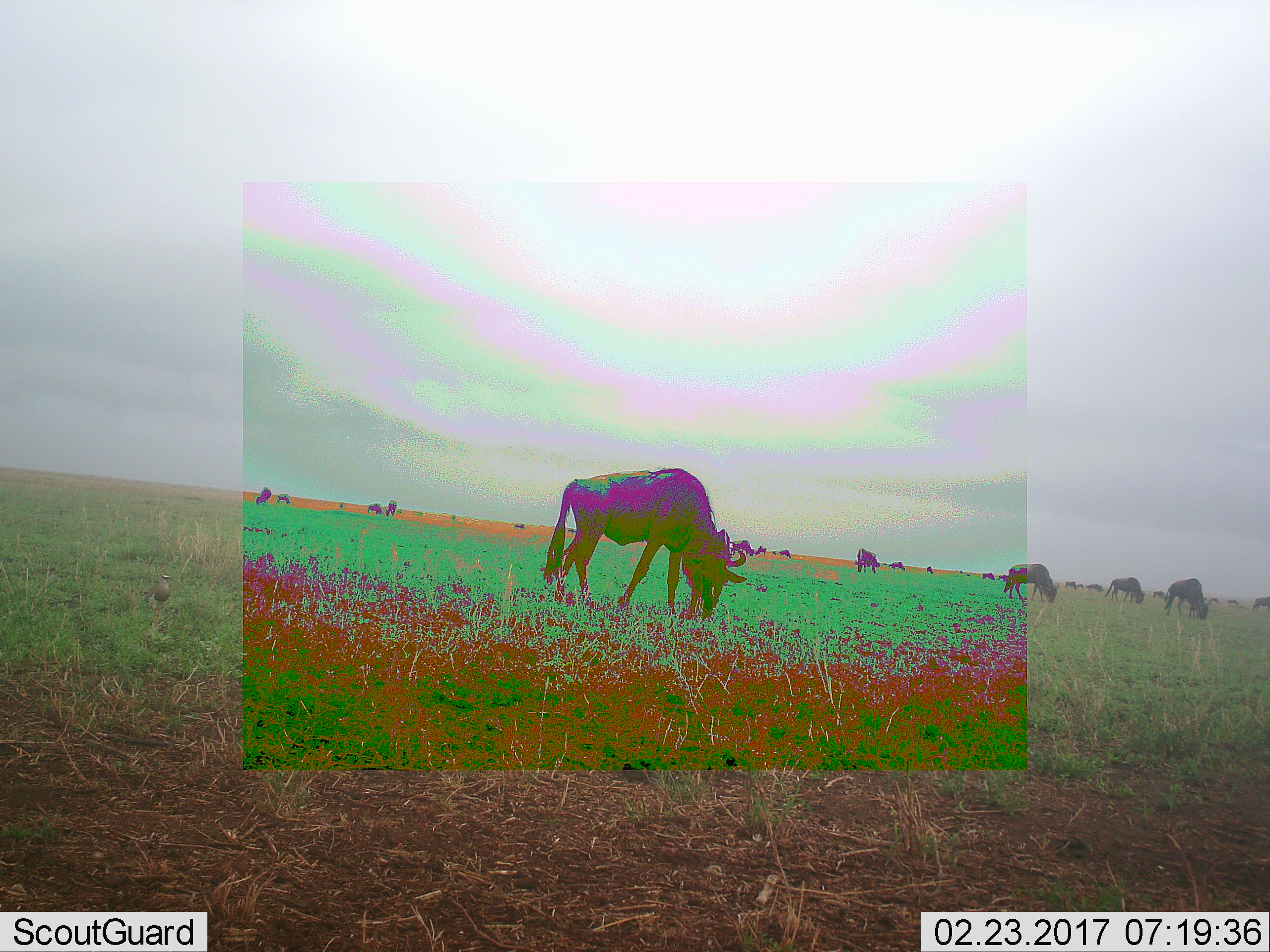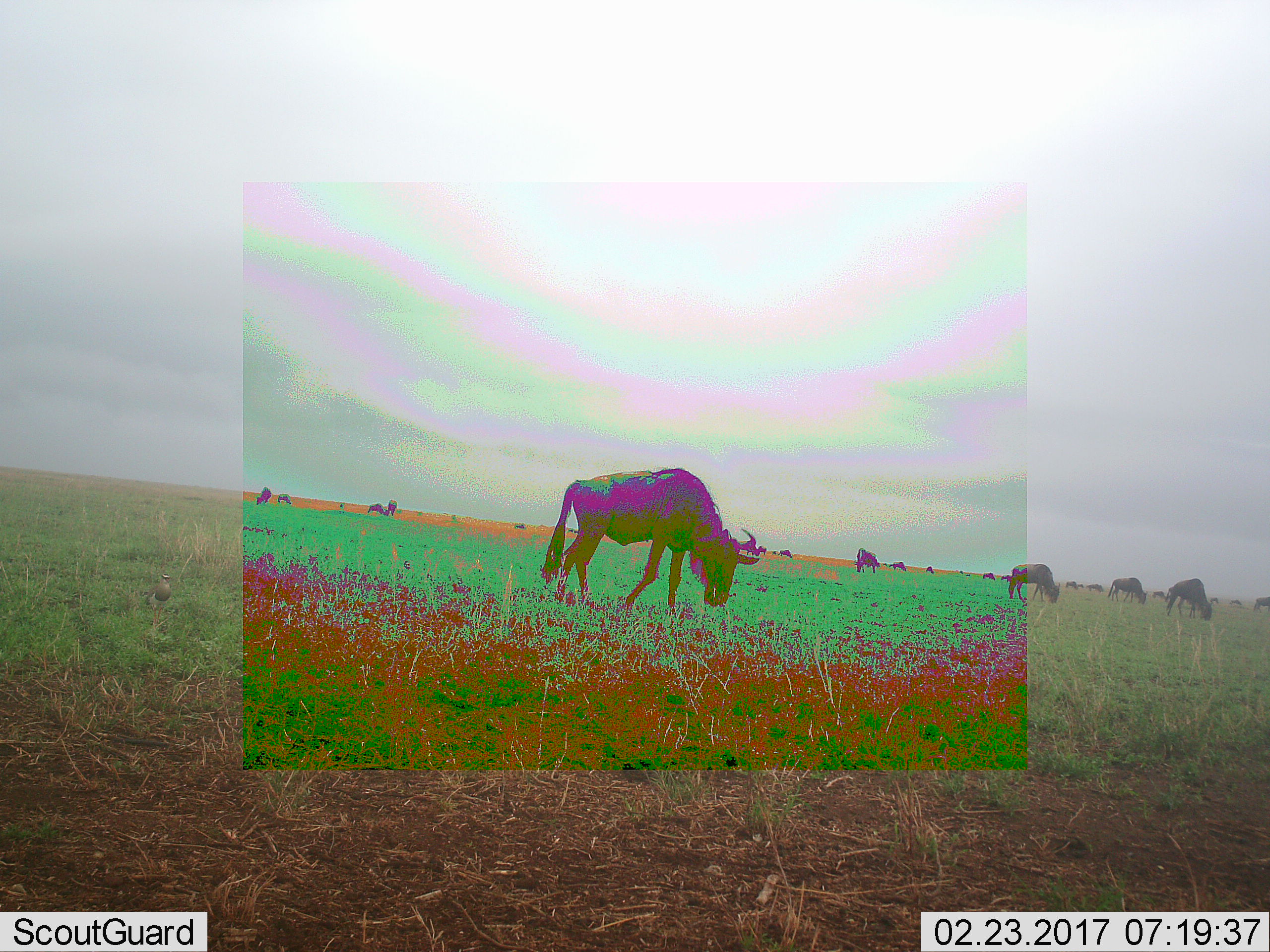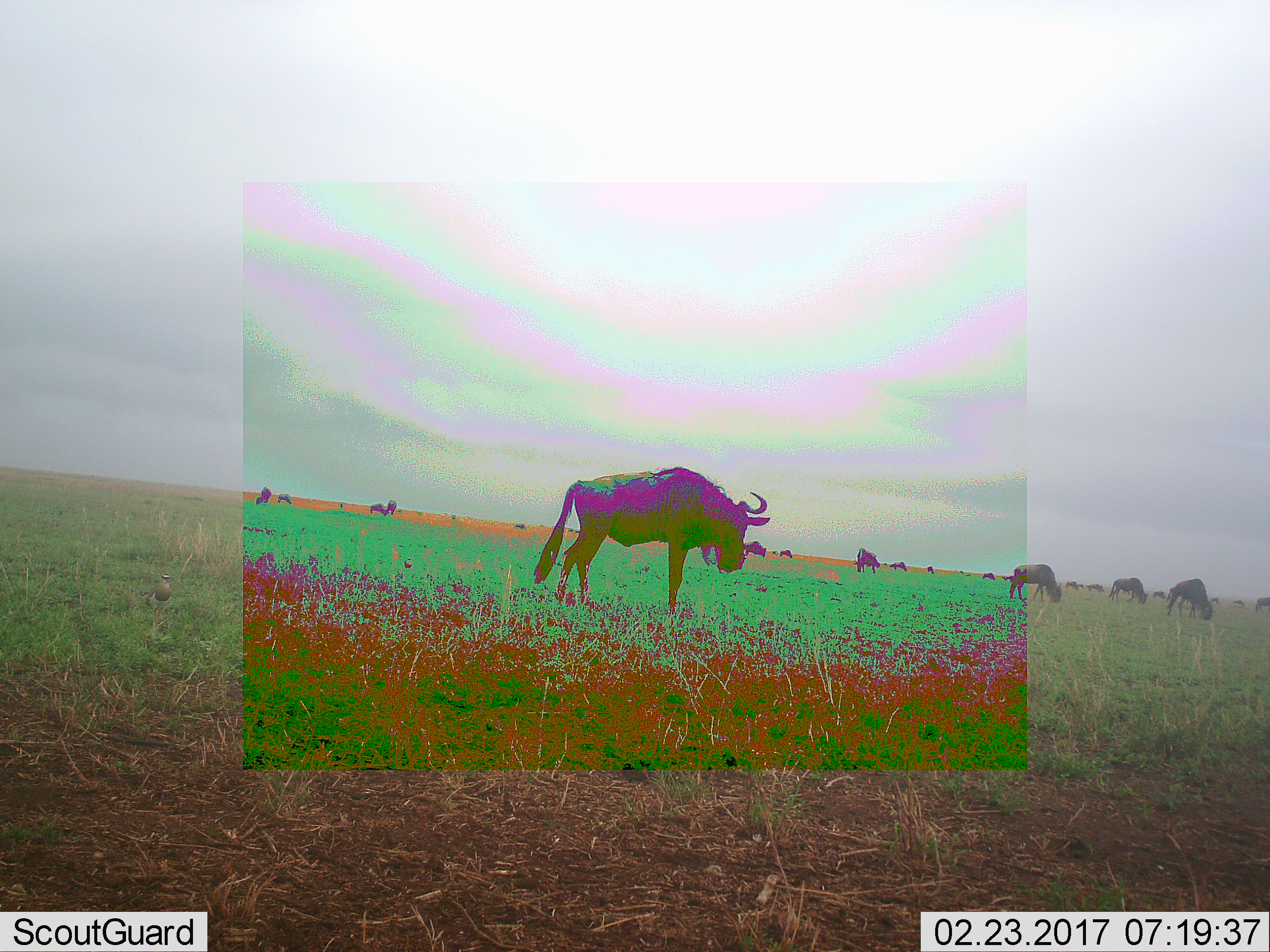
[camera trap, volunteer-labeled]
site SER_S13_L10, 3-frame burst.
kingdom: Animalia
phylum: Chordata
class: Mammalia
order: Artiodactyla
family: Bovidae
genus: Connochaetes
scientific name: Connochaetes taurinus taurinus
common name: blue wildebeest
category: wildebeestblue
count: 11-50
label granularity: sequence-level